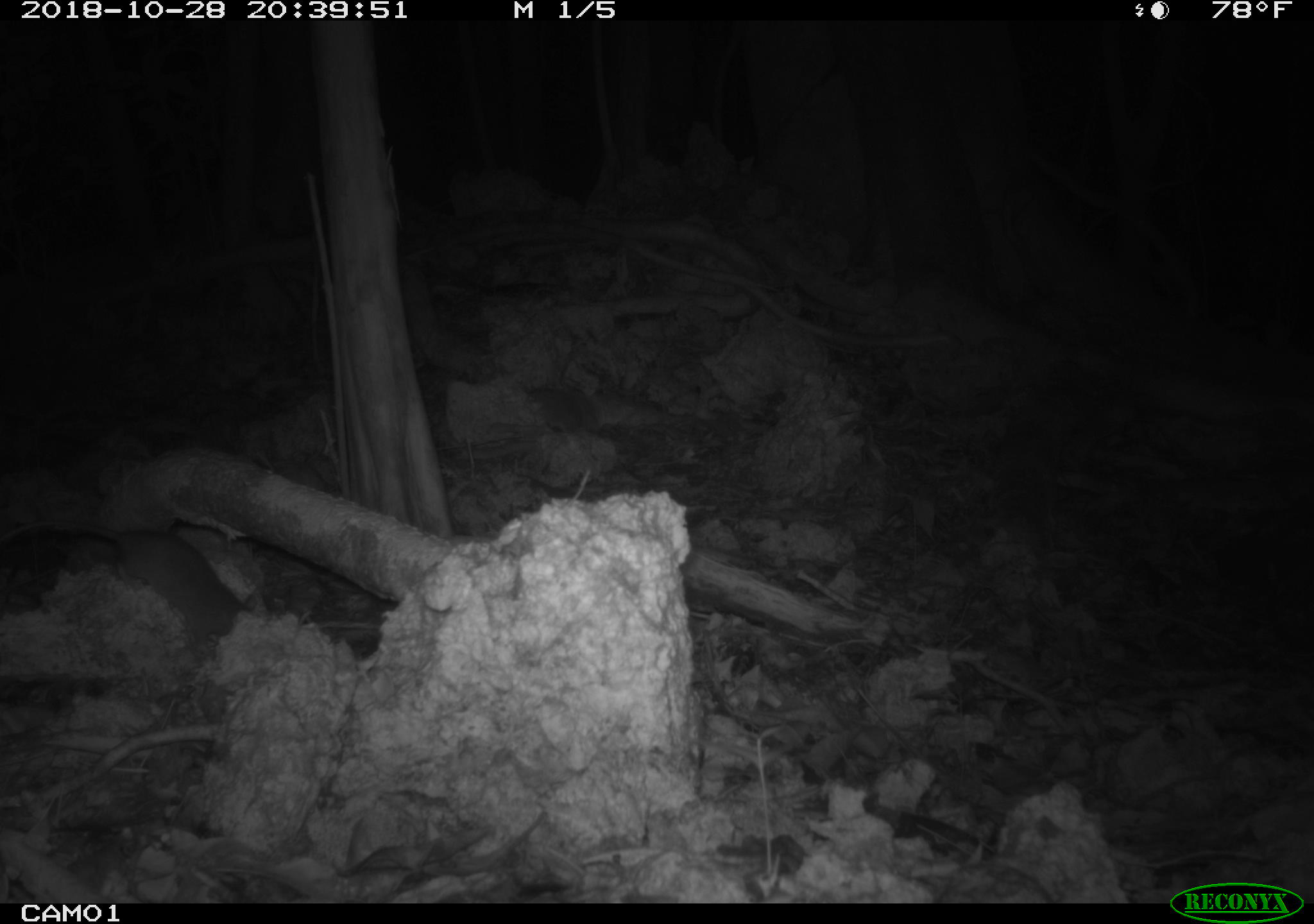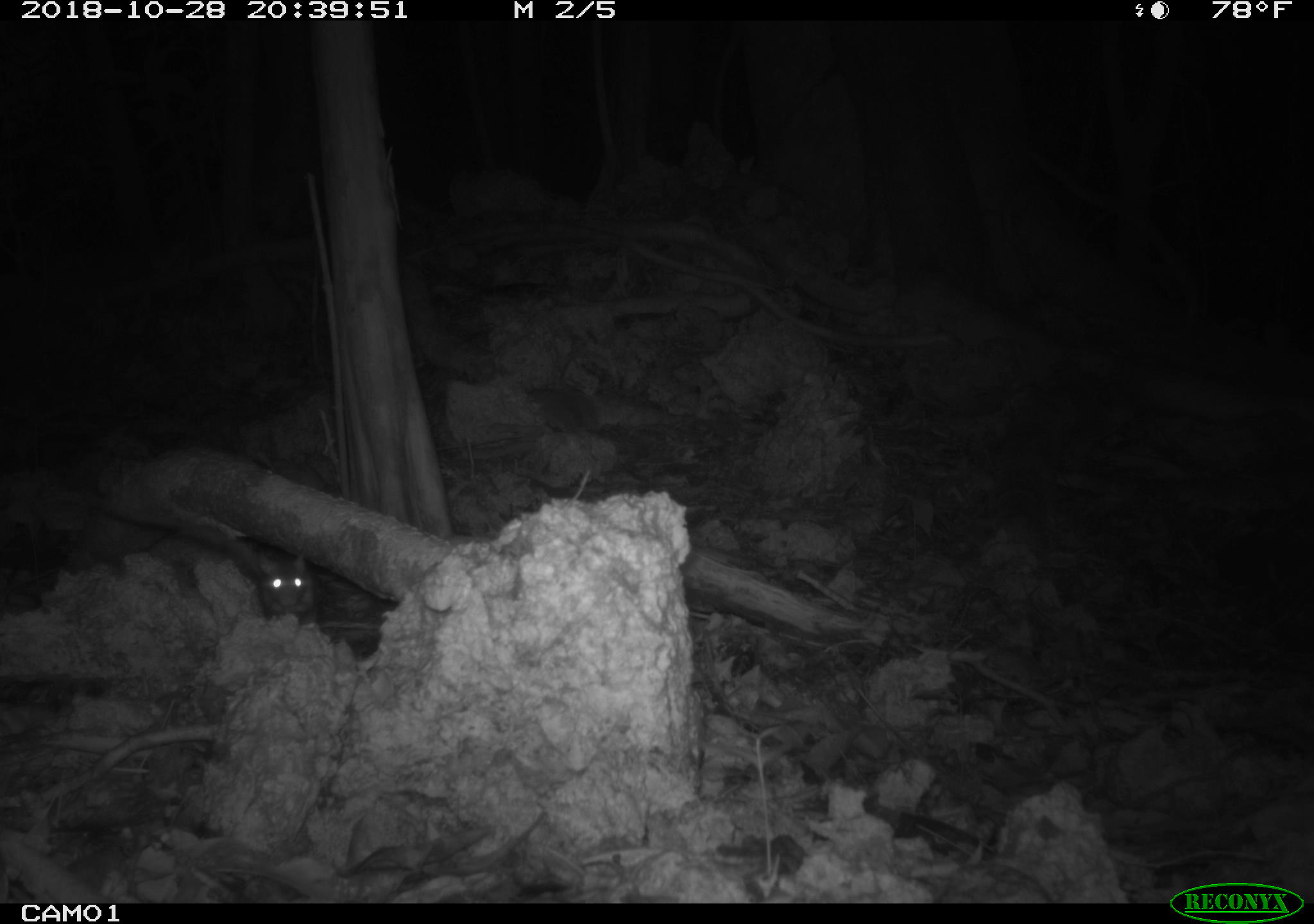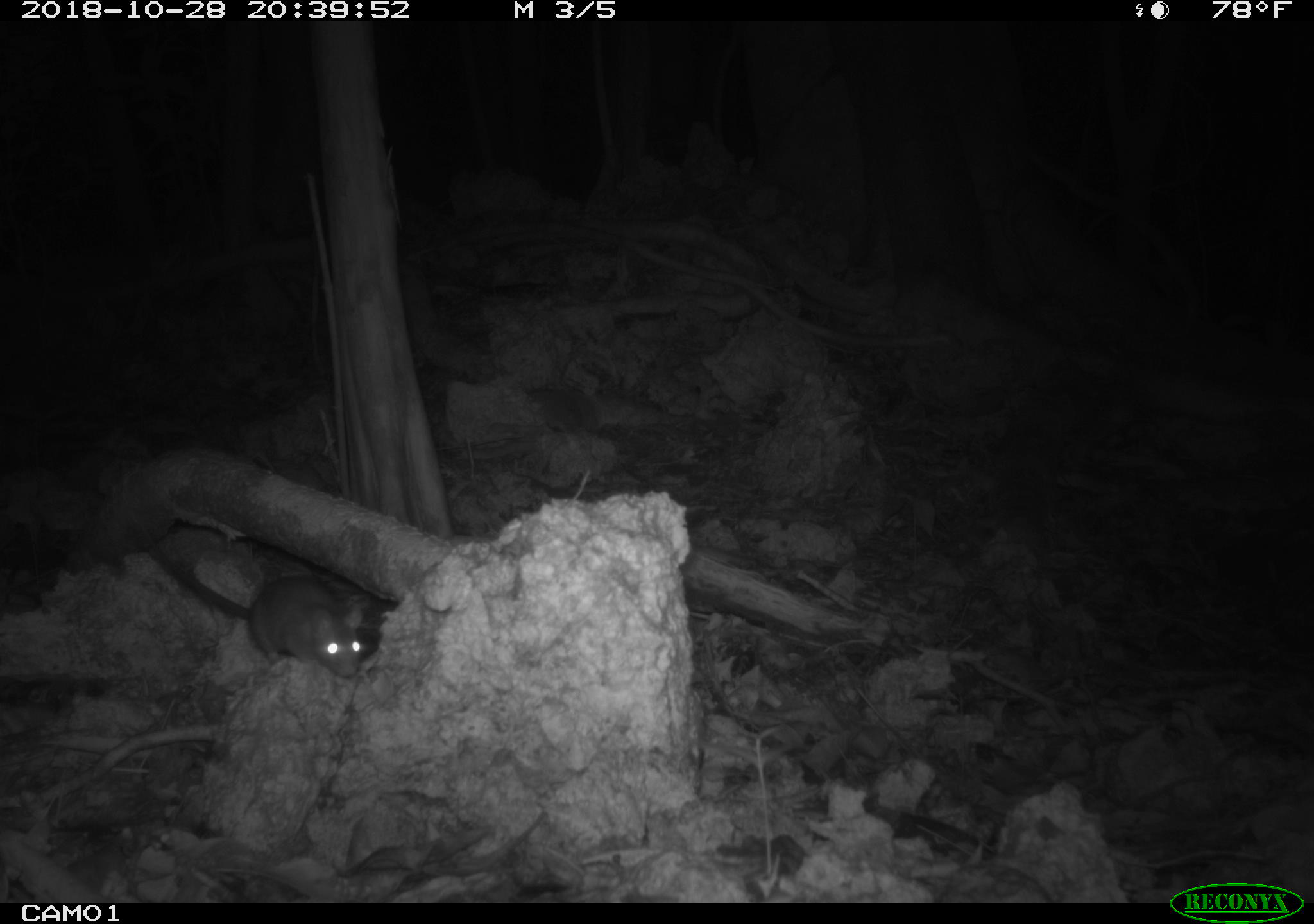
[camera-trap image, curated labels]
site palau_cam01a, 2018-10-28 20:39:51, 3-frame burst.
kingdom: Animalia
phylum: Chordata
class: Mammalia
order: Rodentia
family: Muridae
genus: Rattus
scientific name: Rattus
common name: rat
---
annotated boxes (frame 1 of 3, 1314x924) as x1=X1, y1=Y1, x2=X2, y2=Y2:
rat: x1=0, y1=513, x2=250, y2=644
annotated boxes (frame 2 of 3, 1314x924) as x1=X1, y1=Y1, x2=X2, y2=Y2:
rat: x1=137, y1=493, x2=333, y2=631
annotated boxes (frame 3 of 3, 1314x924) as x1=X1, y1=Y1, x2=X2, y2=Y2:
rat: x1=143, y1=533, x2=374, y2=682